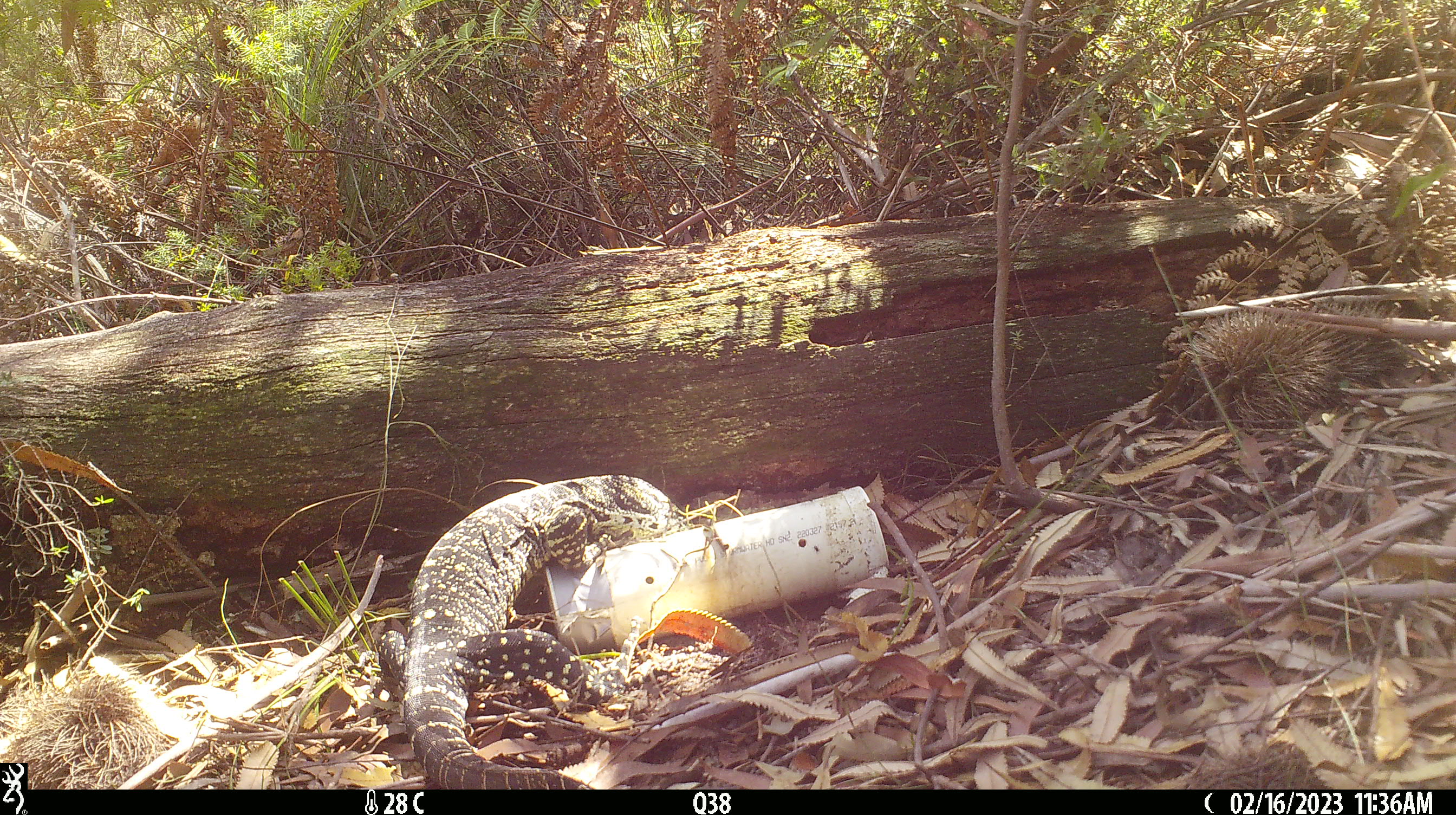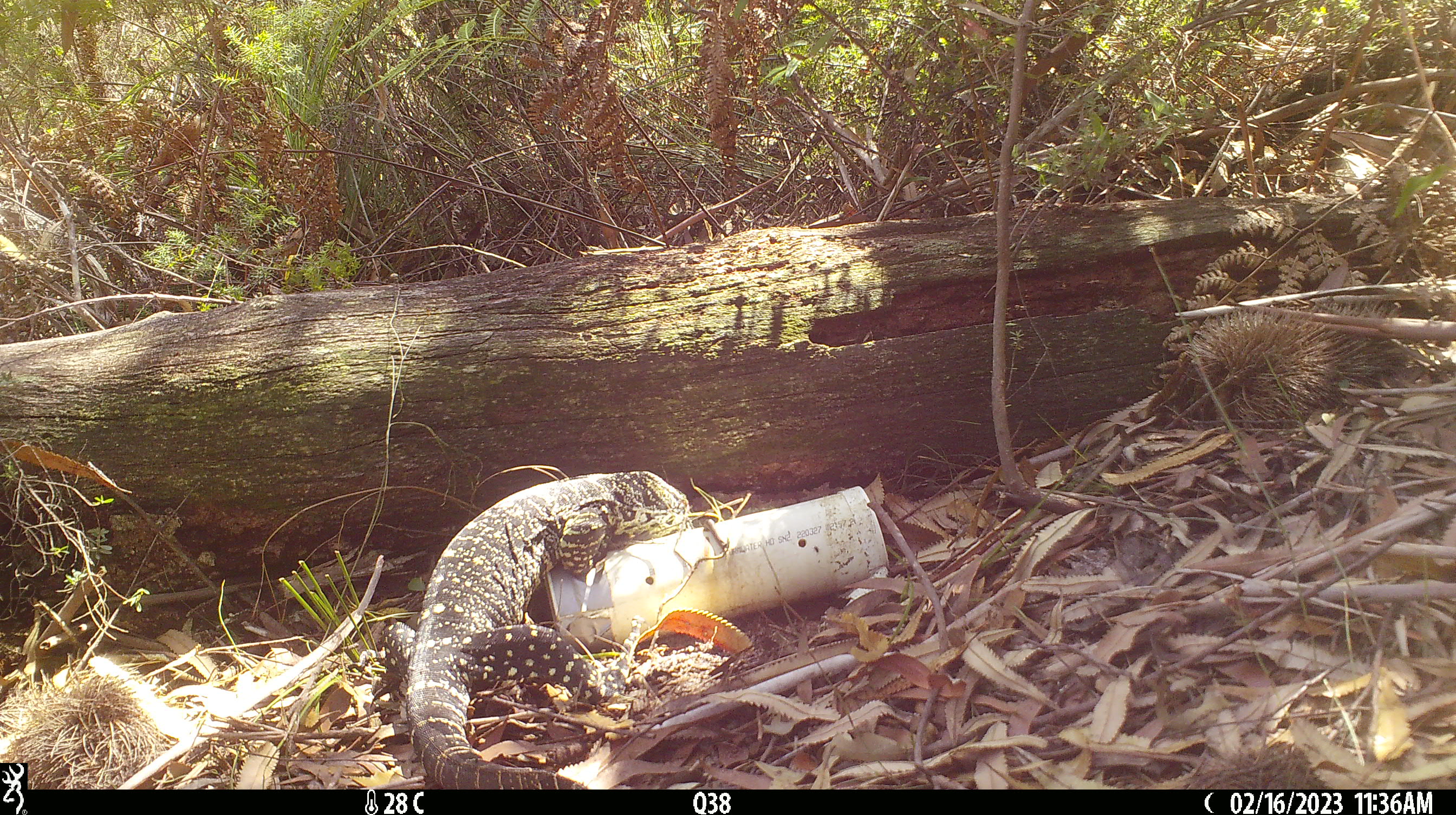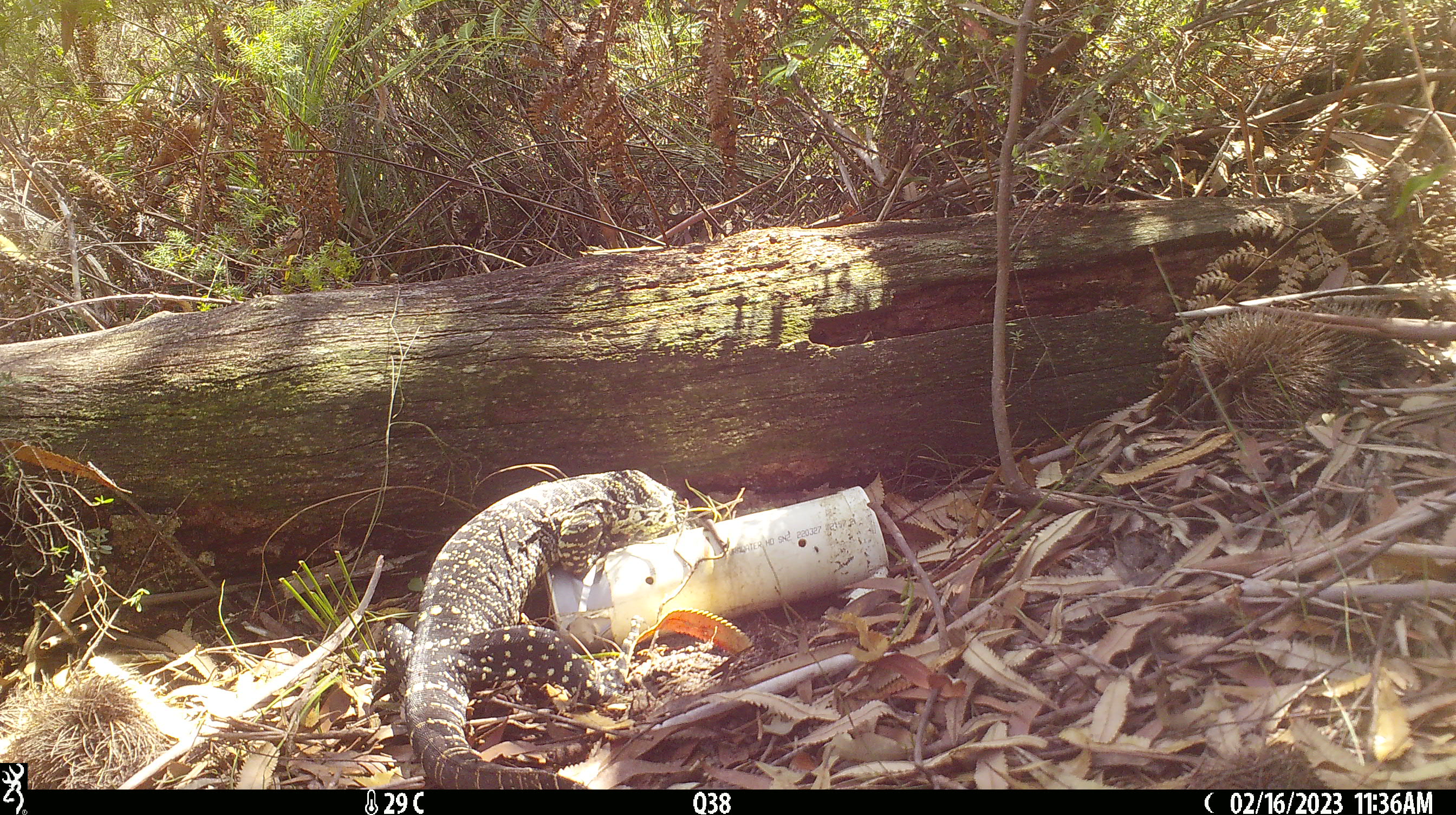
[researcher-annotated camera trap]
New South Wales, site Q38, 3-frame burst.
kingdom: Animalia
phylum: Chordata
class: Reptilia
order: Squamata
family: Varanidae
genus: Varanus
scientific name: Varanus varius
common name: lace monitor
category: goanna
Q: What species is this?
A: Goanna (lace monitor) (Varanus varius).